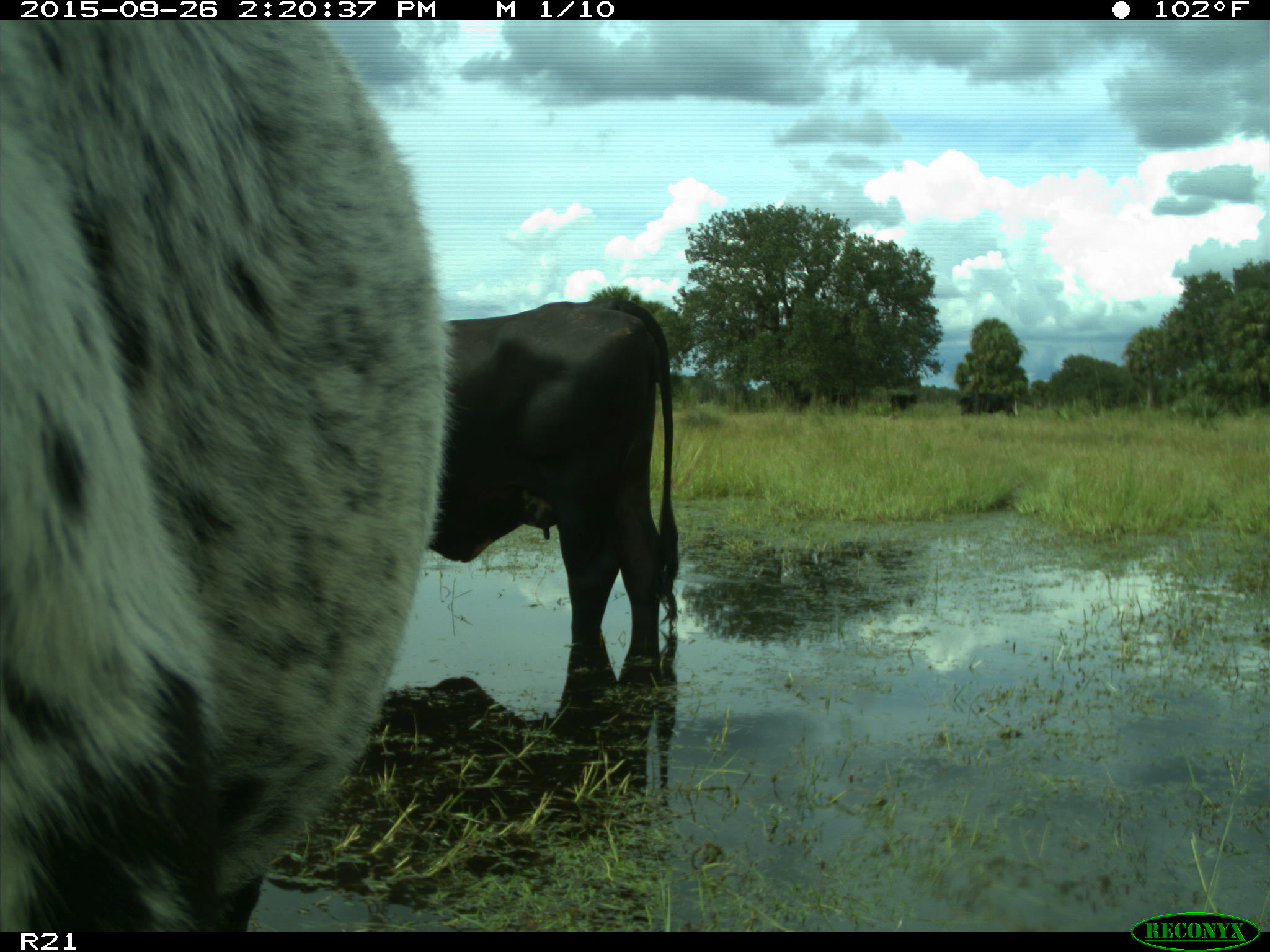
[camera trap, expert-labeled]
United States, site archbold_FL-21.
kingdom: Animalia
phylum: Chordata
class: Mammalia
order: Artiodactyla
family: Bovidae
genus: Bos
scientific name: Bos taurus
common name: domestic cow